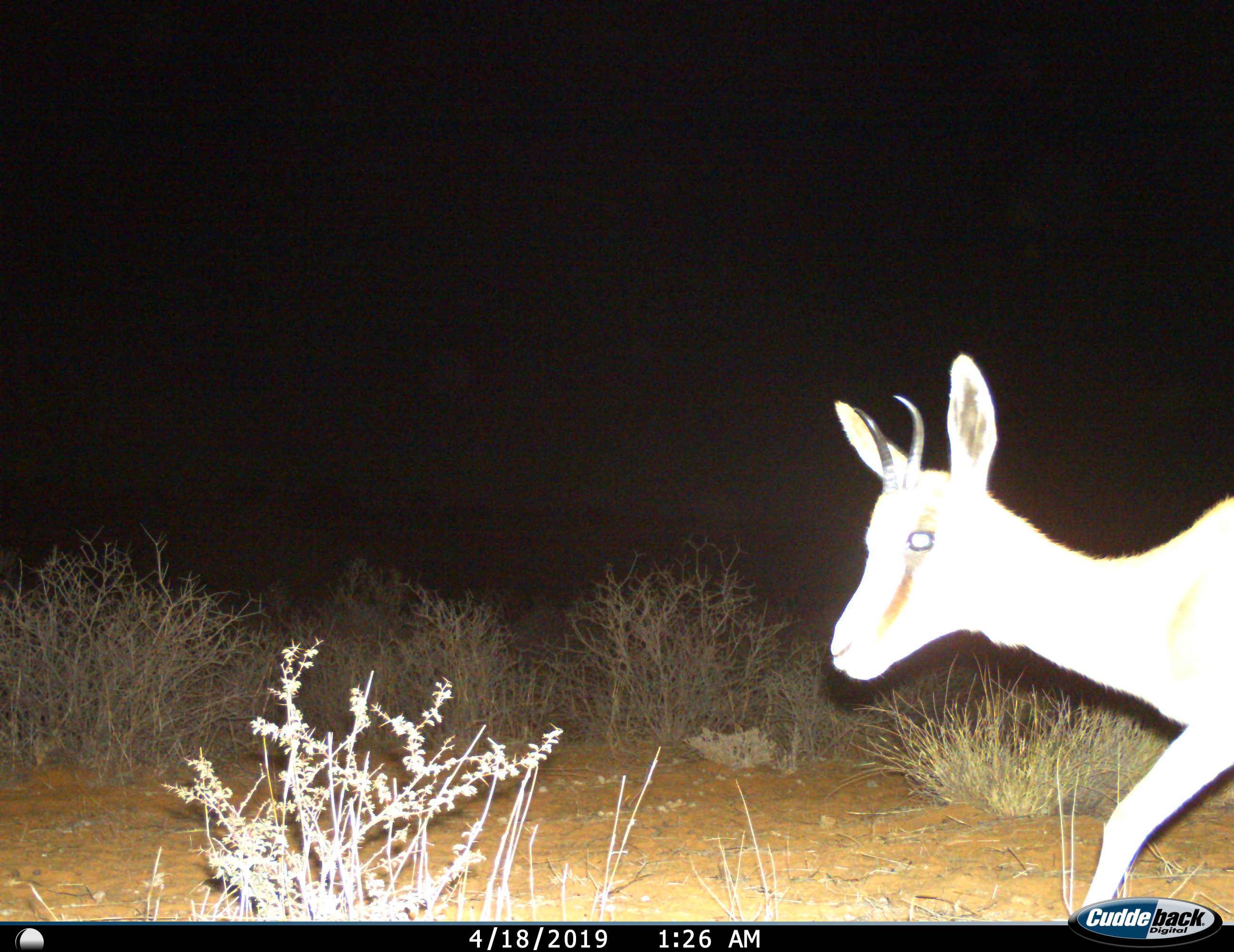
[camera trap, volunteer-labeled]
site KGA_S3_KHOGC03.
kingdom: Animalia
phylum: Chordata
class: Mammalia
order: Artiodactyla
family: Bovidae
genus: Antidorcas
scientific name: Antidorcas marsupialis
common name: springbok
Springbok (Antidorcas marsupialis), count 1. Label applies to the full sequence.